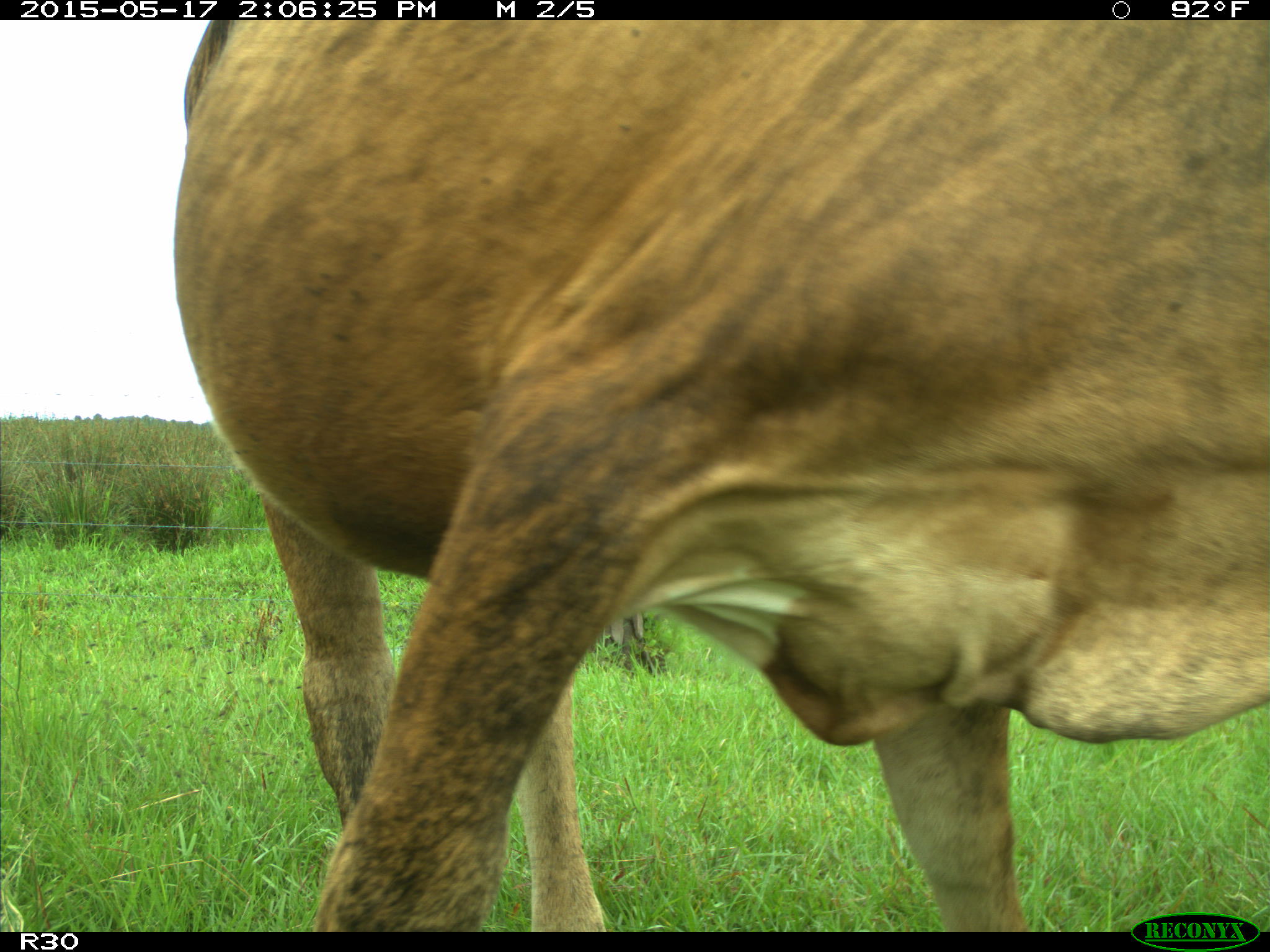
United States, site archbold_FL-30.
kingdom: Animalia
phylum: Chordata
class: Mammalia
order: Artiodactyla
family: Bovidae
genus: Bos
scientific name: Bos taurus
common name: domestic cow